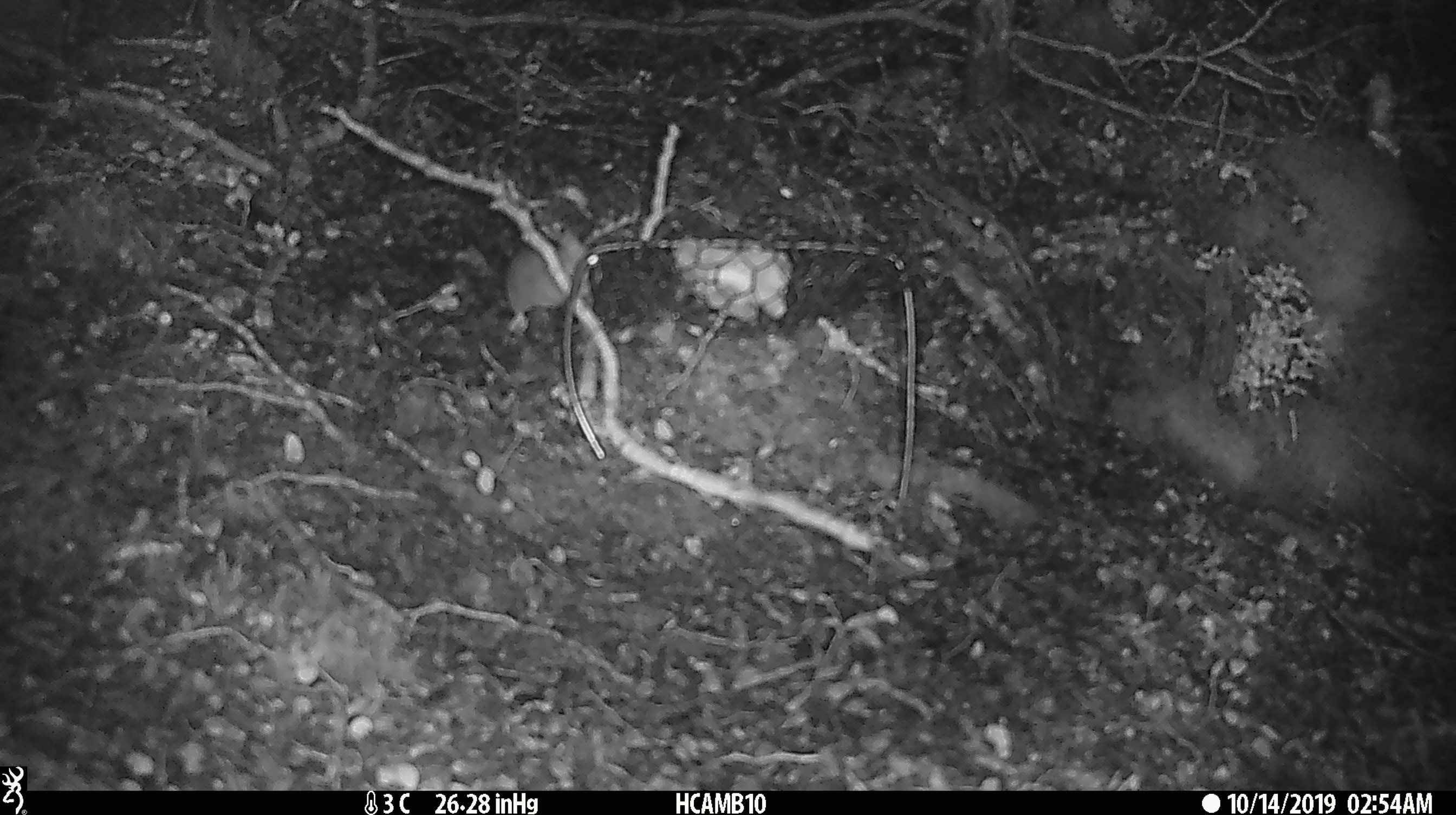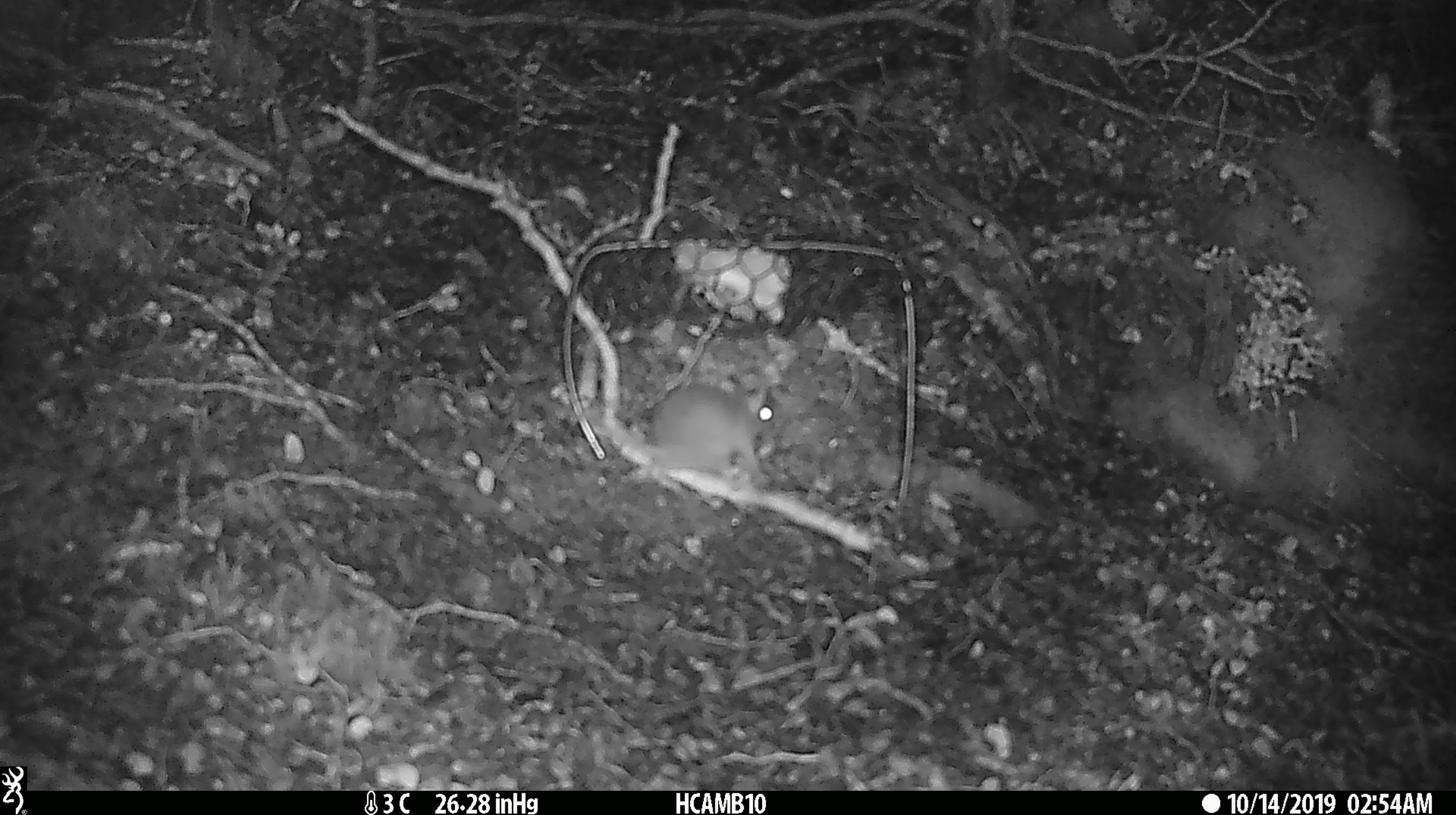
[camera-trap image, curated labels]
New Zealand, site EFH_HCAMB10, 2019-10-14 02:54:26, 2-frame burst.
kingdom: Animalia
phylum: Chordata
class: Mammalia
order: Rodentia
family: Muridae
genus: Mus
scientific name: Mus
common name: mouse